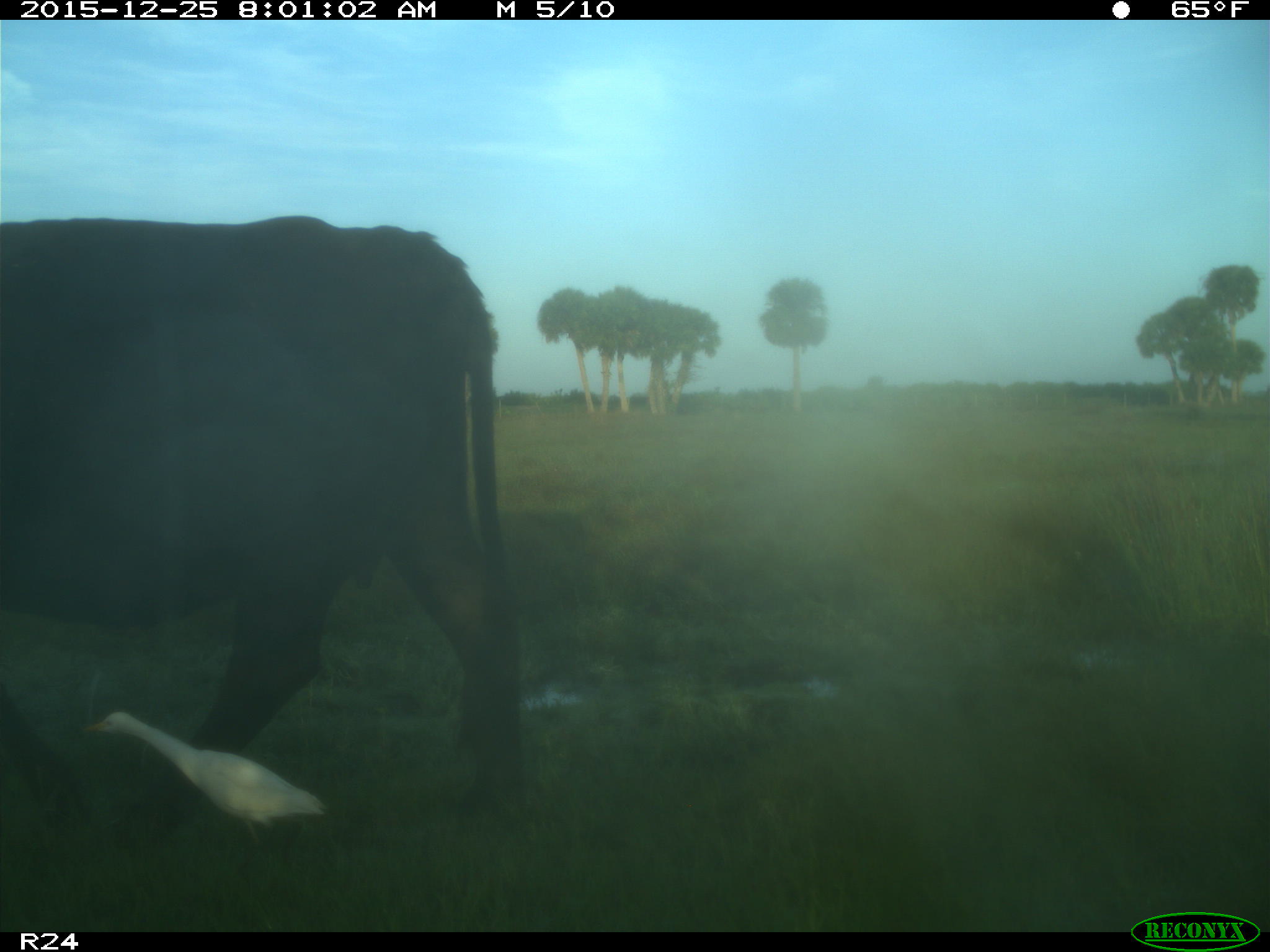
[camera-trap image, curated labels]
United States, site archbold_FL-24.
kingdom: Animalia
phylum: Chordata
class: Mammalia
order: Artiodactyla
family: Bovidae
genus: Bos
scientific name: Bos taurus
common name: domestic cow